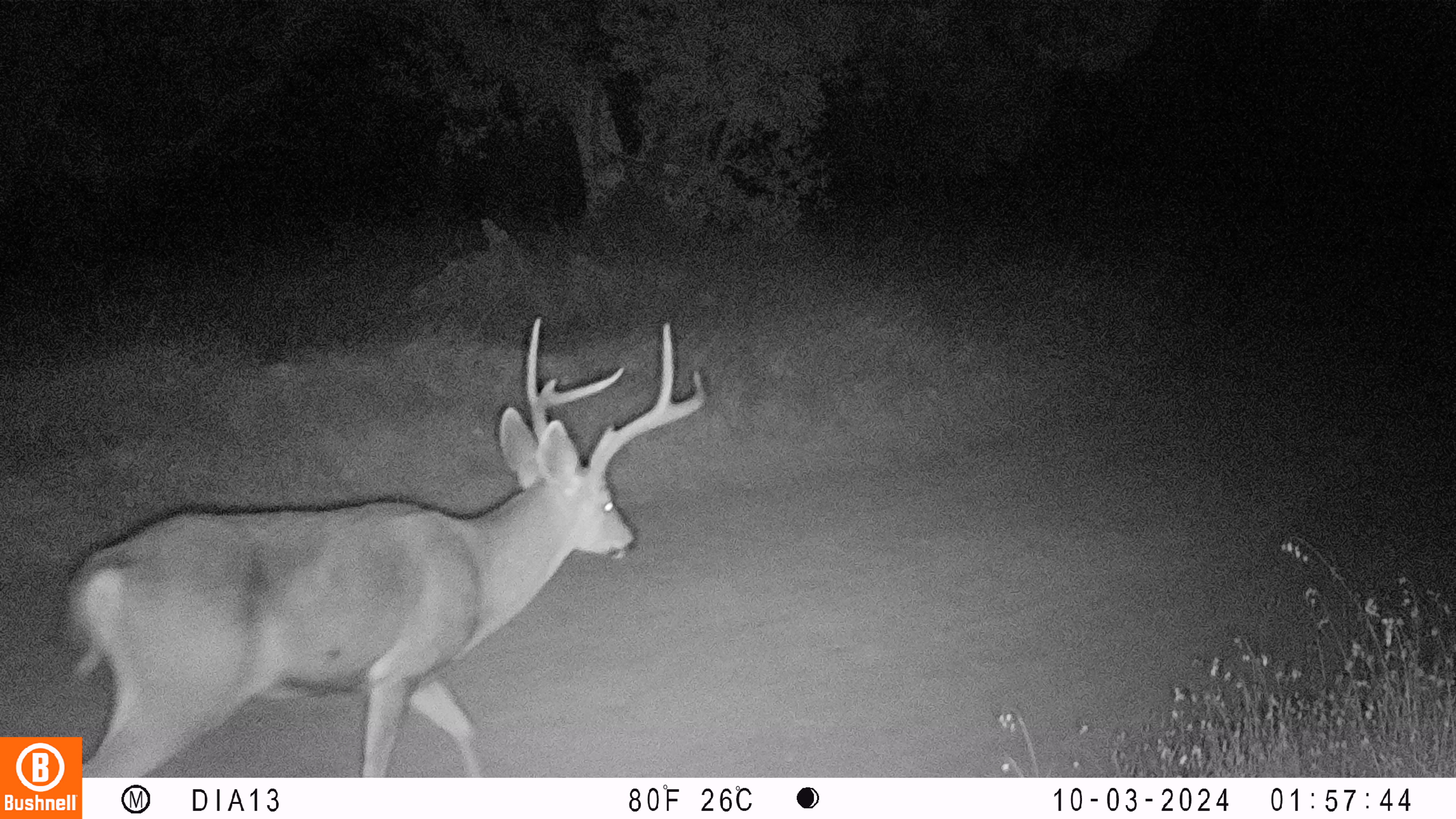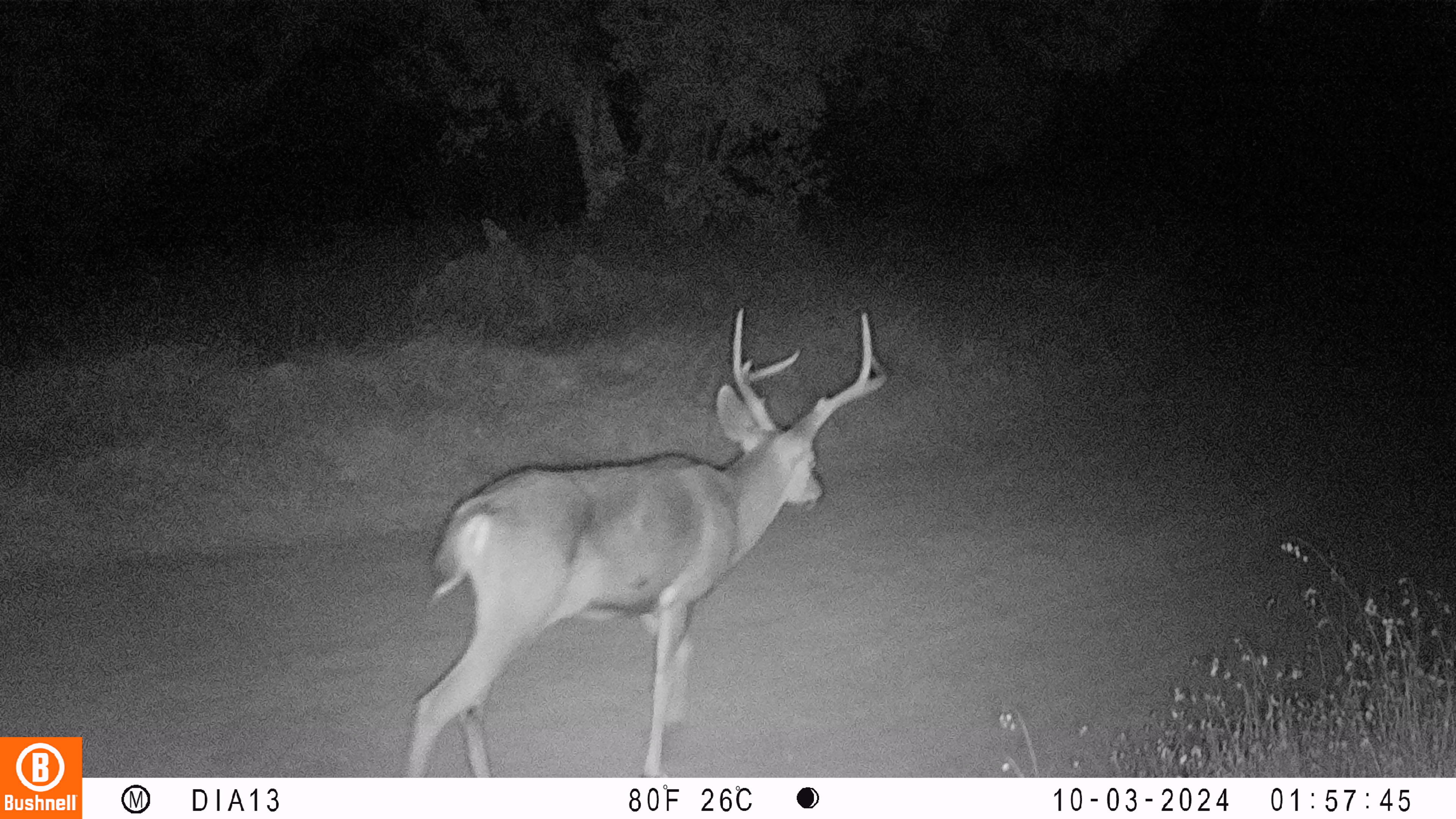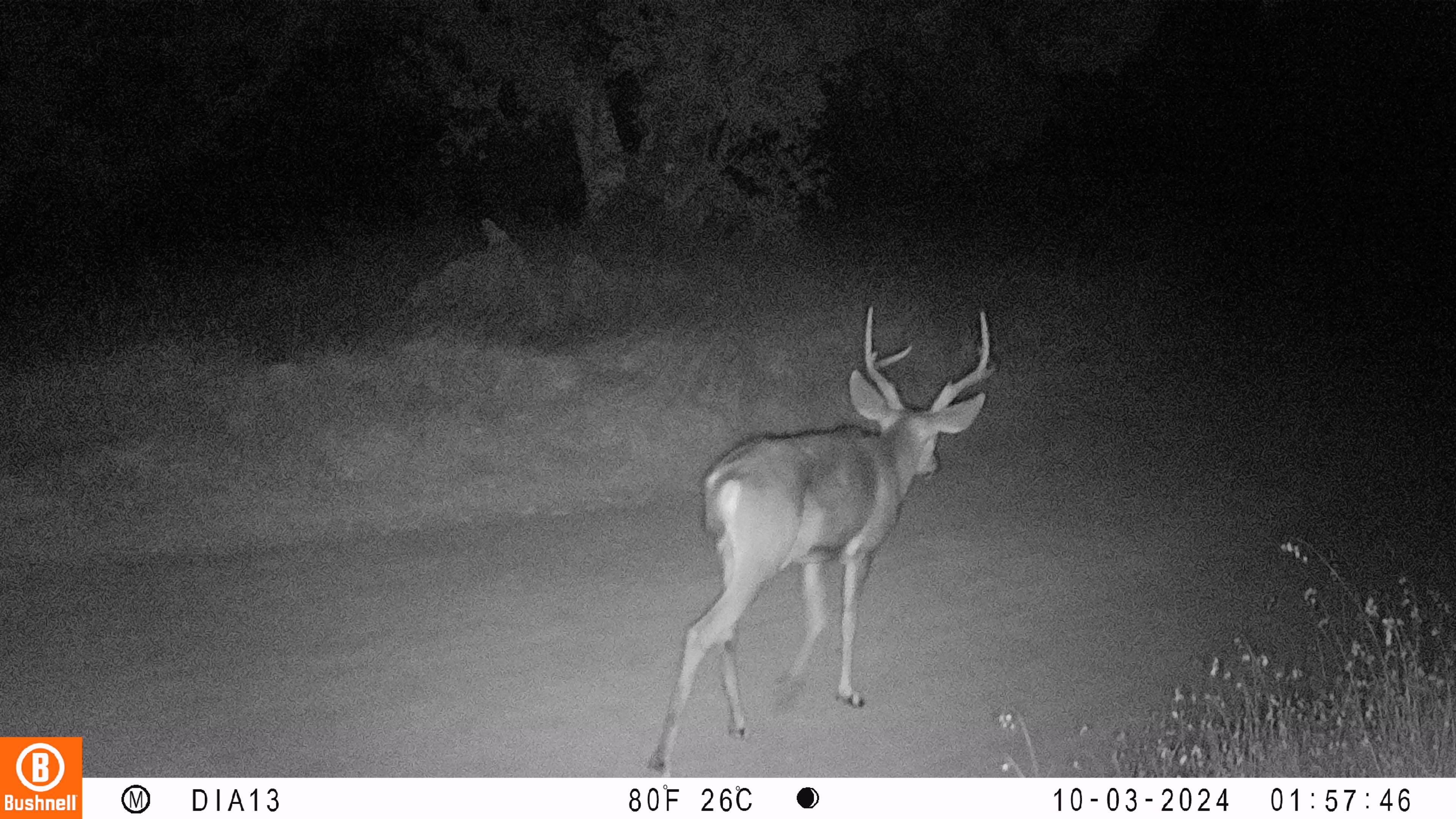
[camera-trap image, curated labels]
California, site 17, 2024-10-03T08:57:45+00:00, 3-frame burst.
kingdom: Animalia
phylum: Chordata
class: Mammalia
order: Artiodactyla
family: Cervidae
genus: Odocoileus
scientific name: Odocoileus hemionus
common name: mule deer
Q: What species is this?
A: Mule deer (Odocoileus hemionus).